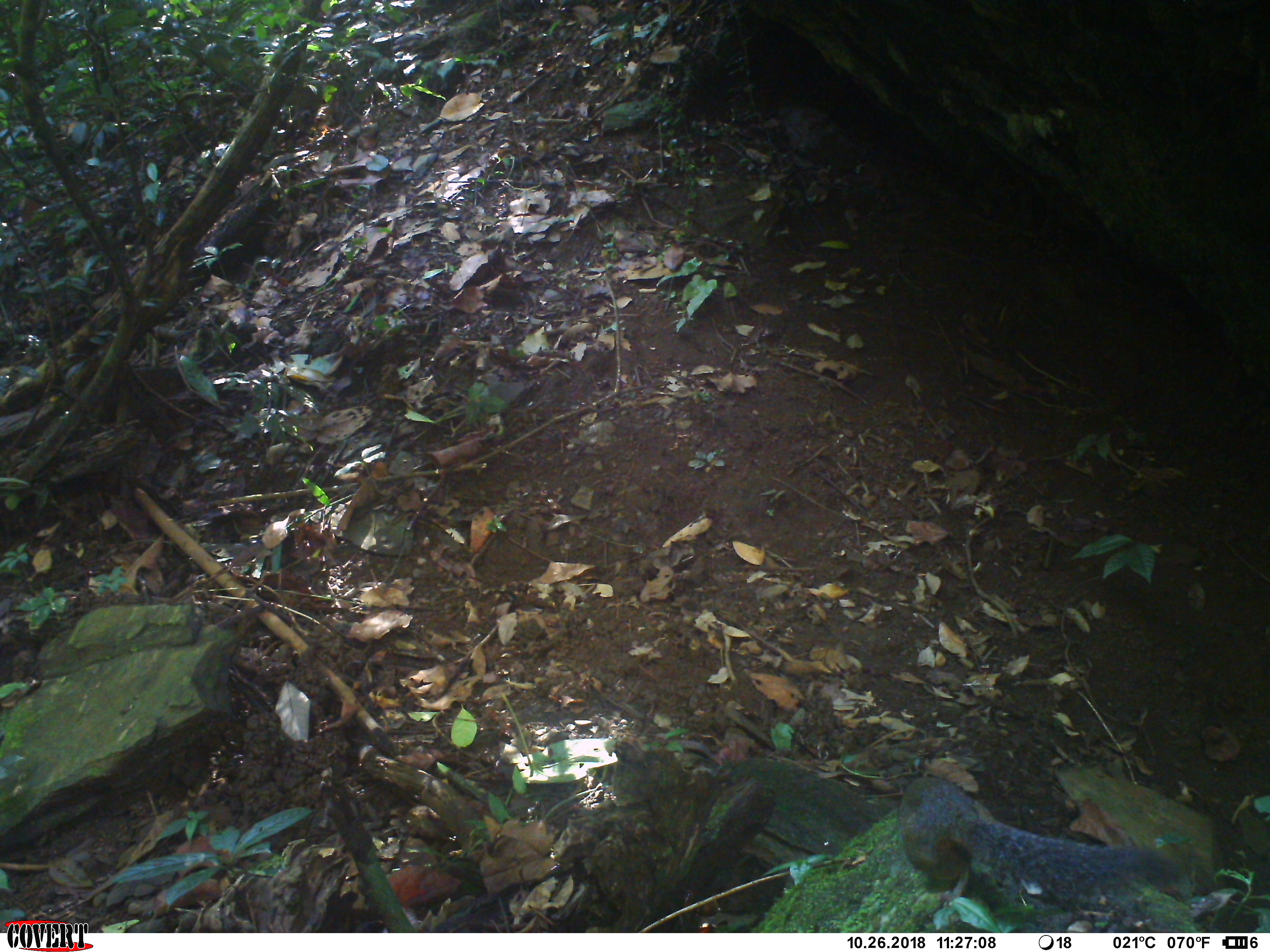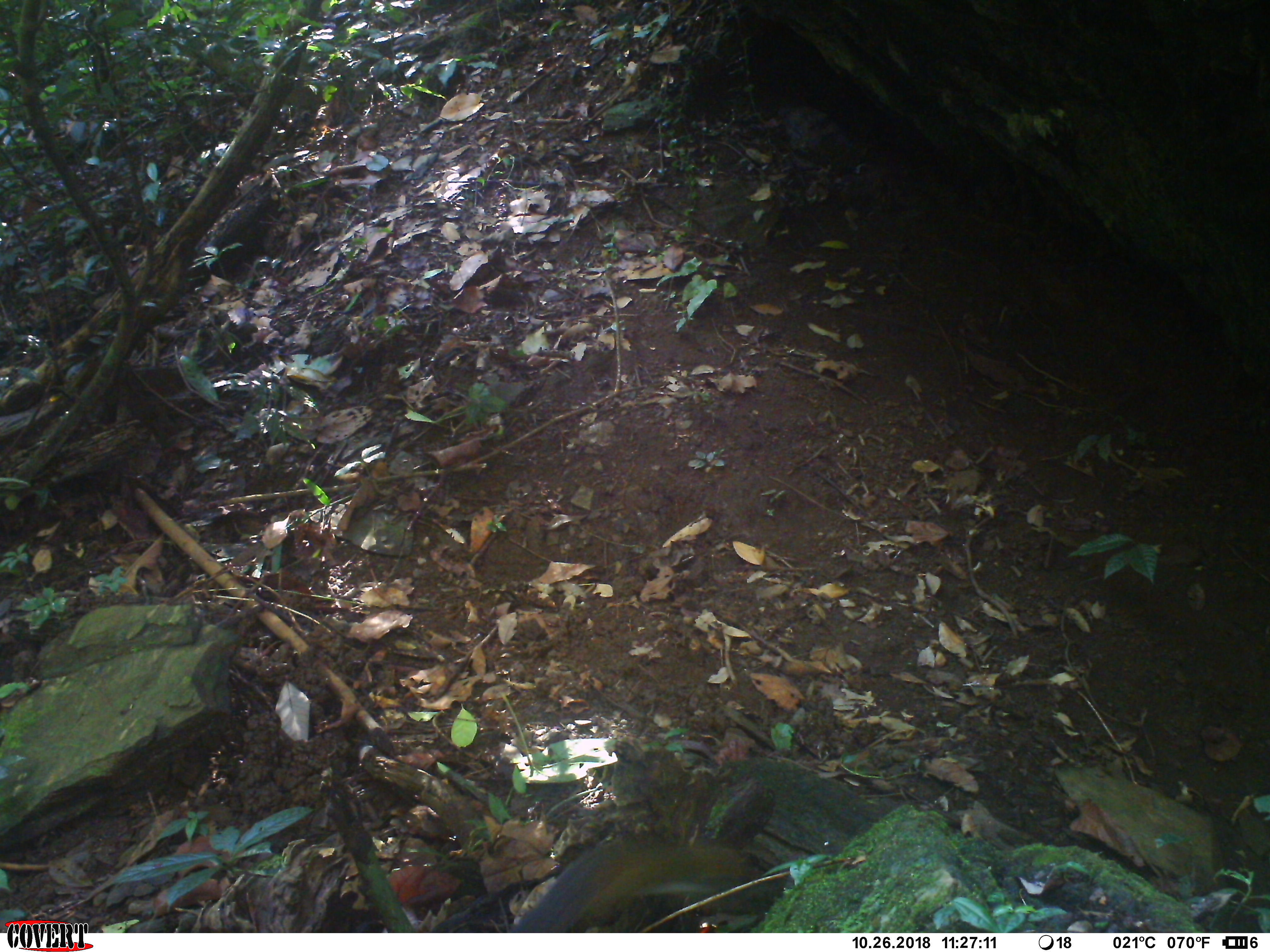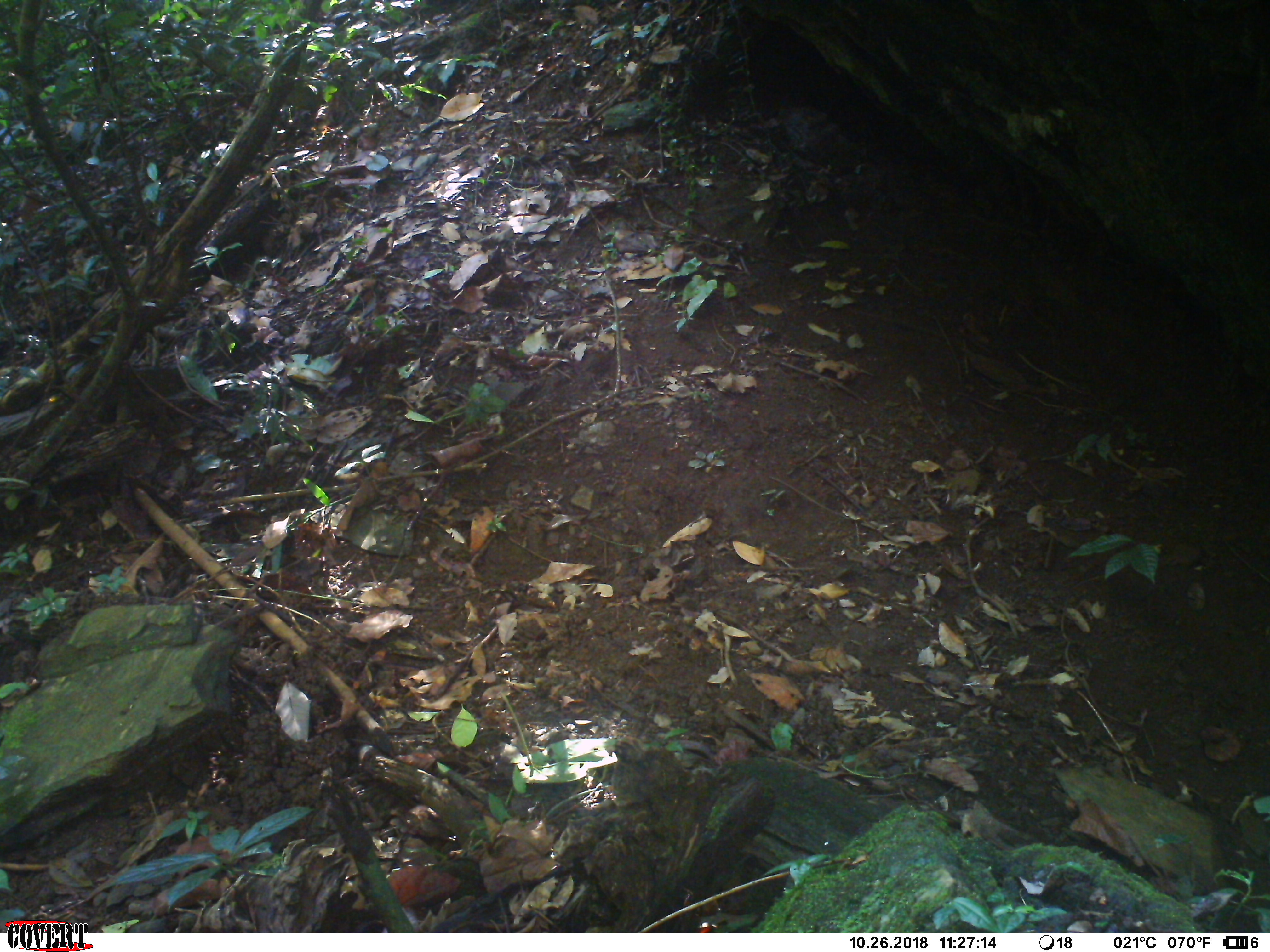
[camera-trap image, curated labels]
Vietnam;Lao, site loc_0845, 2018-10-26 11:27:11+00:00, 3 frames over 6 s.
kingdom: Animalia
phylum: Chordata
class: Mammalia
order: Rodentia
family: Sciuridae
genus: Dremomys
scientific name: Dremomys rufigenis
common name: red-cheeked squirrel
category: red cheeked squirrel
Red cheeked squirrel (red-cheeked squirrel) (Dremomys rufigenis). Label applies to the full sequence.